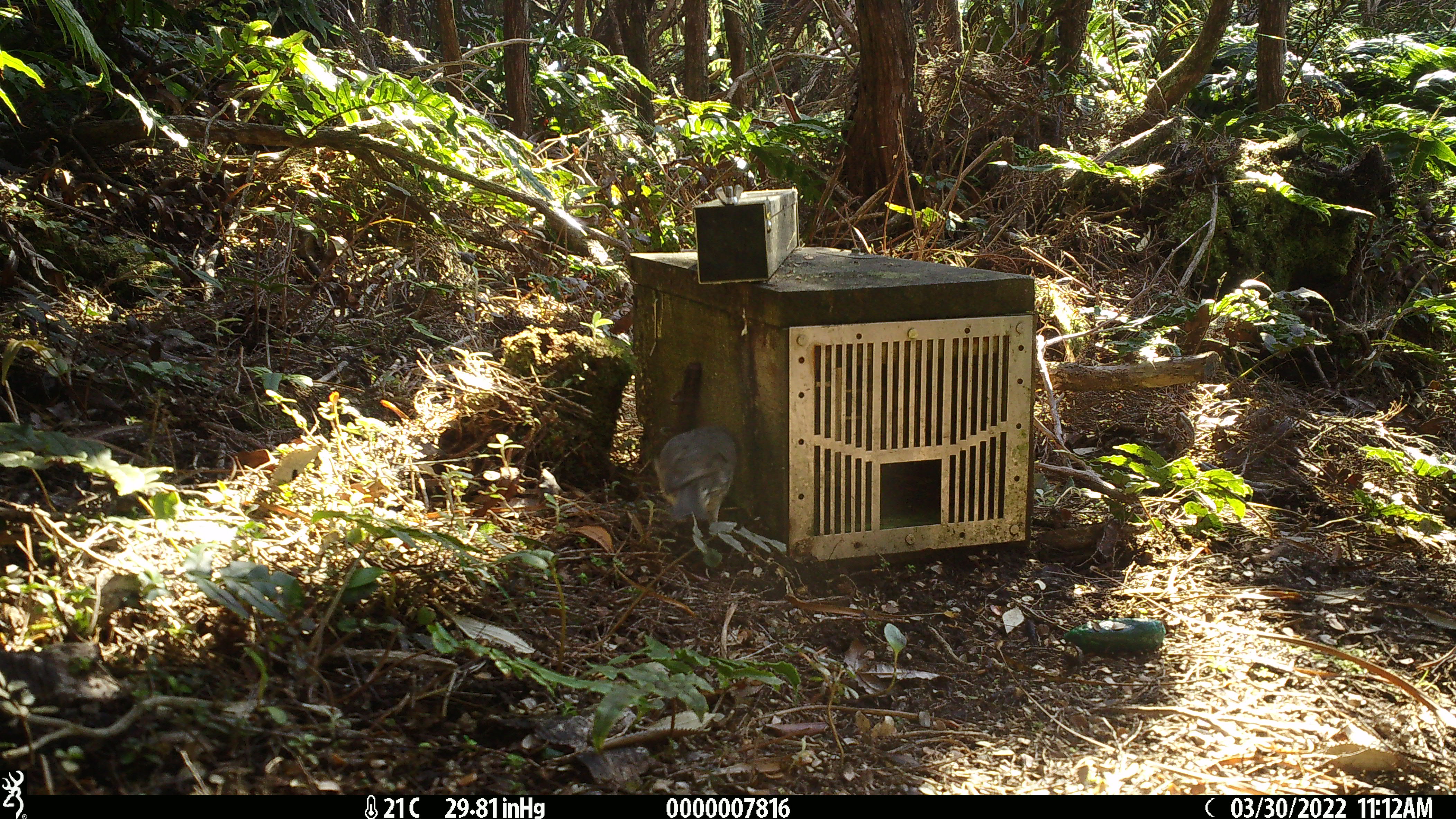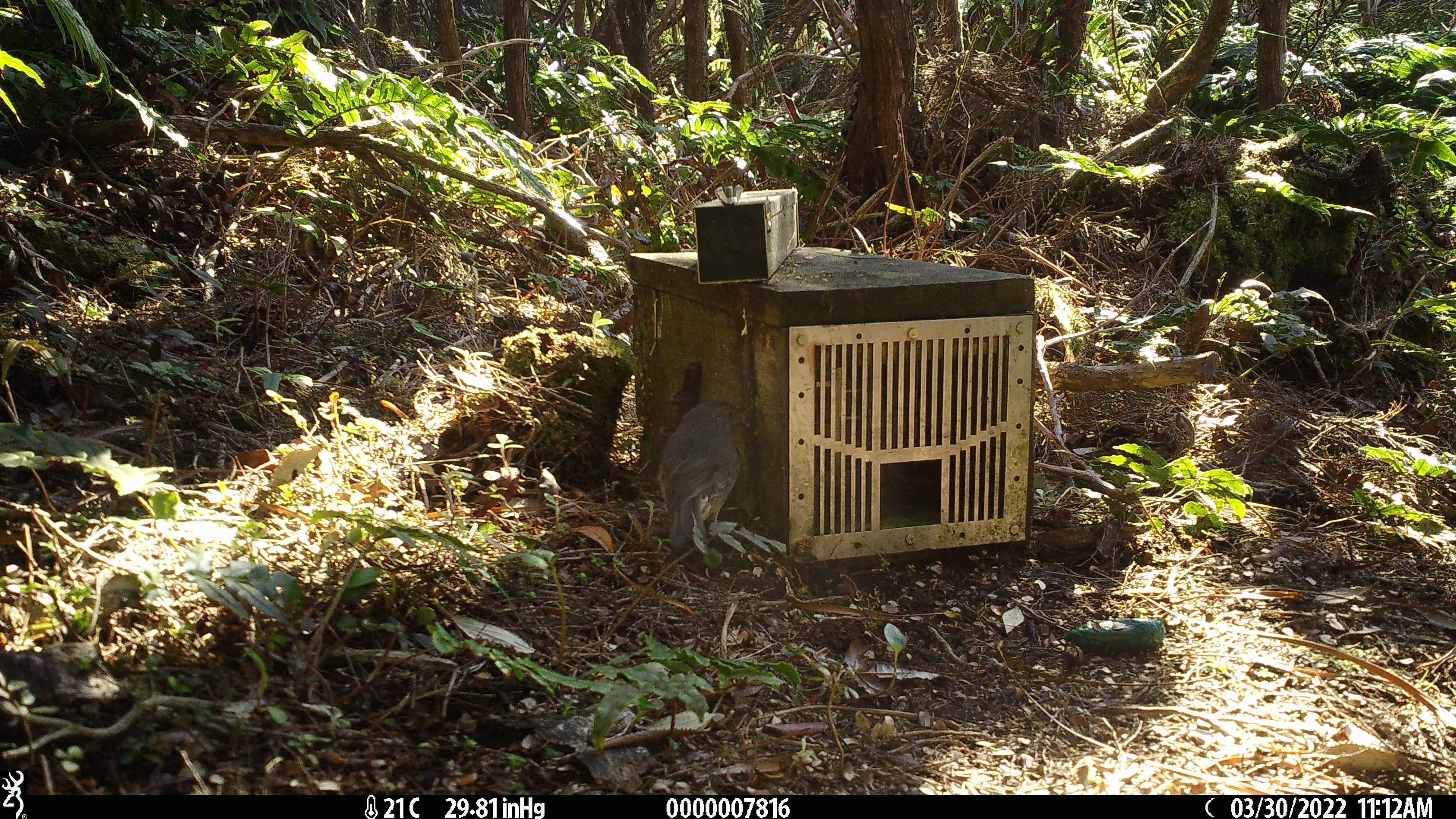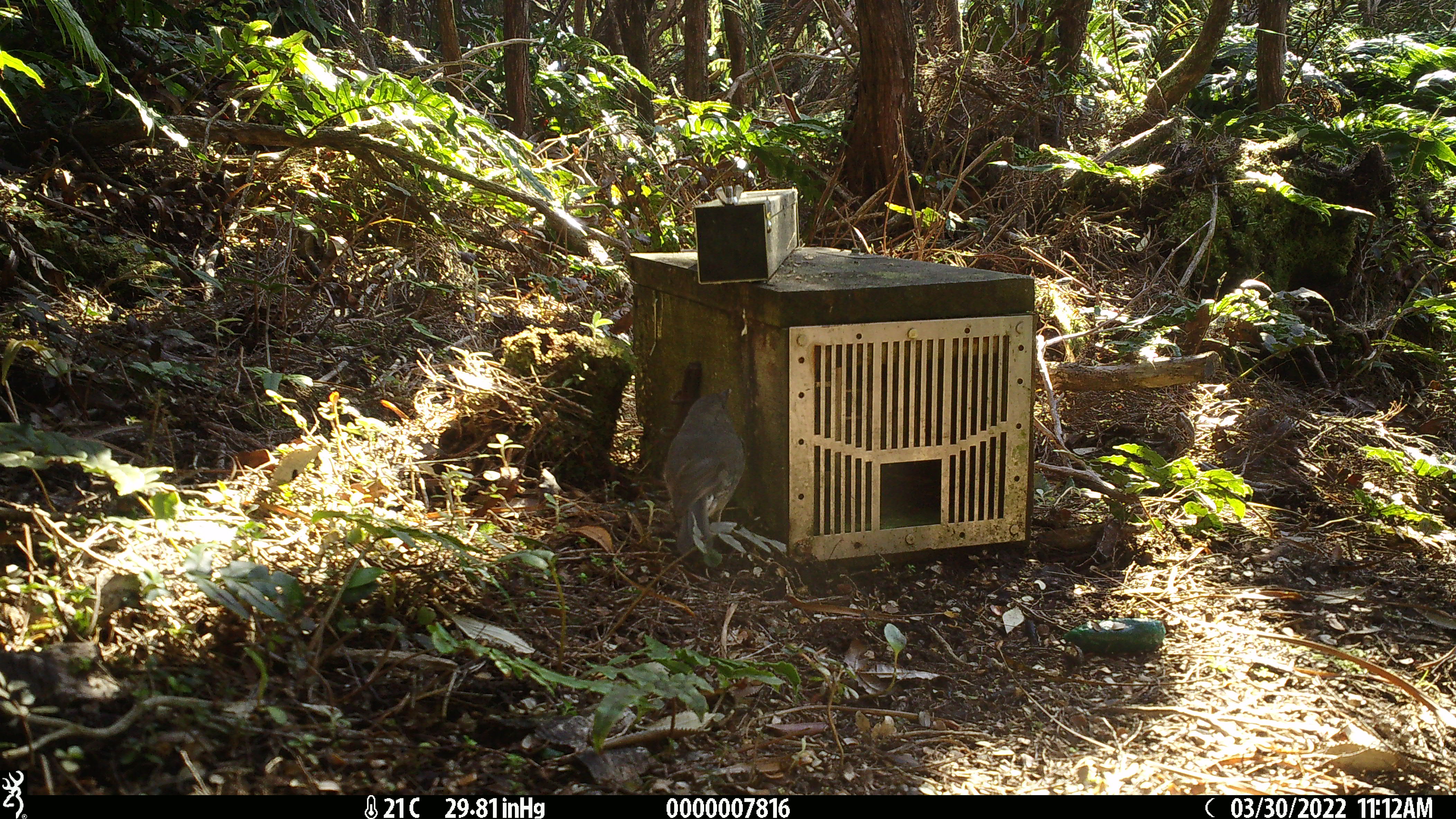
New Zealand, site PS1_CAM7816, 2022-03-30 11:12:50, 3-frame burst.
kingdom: Animalia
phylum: Chordata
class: Aves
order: Passeriformes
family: Petroicidae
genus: Petroica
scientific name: Petroica australis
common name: new zealand robin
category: robin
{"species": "robin (new zealand robin) (Petroica australis)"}